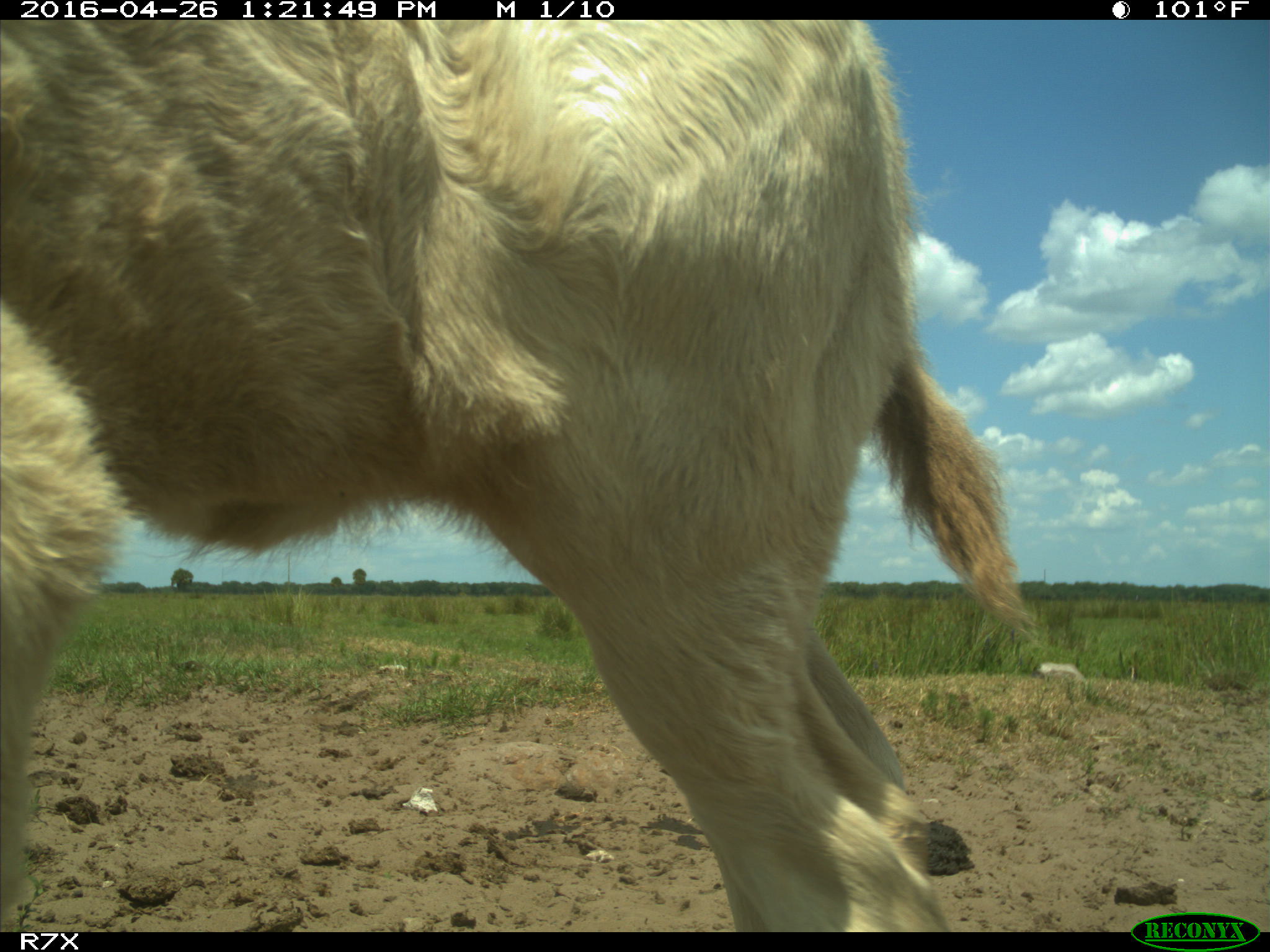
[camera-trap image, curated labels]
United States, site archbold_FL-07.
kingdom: Animalia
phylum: Chordata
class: Mammalia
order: Artiodactyla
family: Bovidae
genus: Bos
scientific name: Bos taurus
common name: domestic cow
Bos taurus (domestic cow).